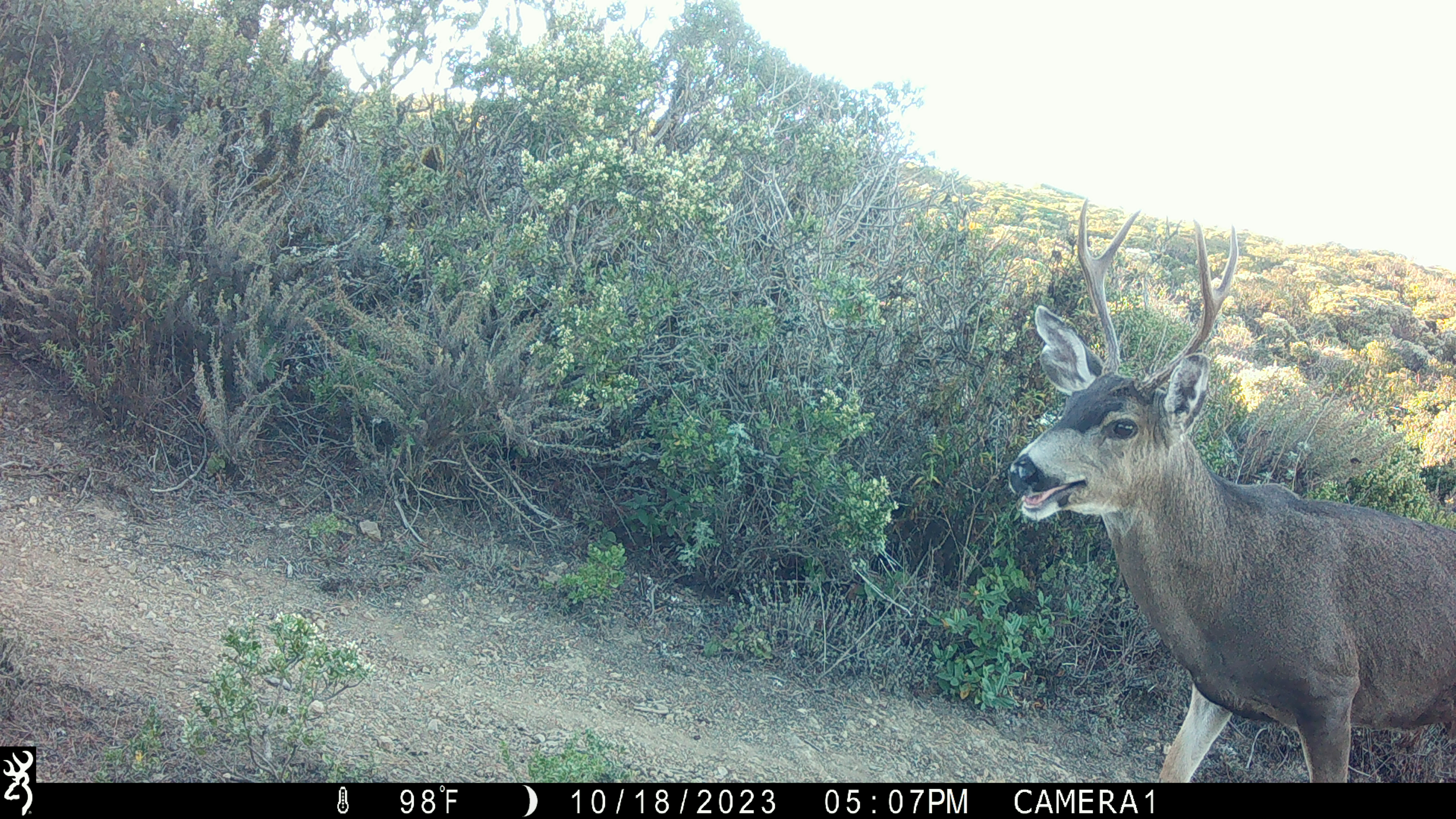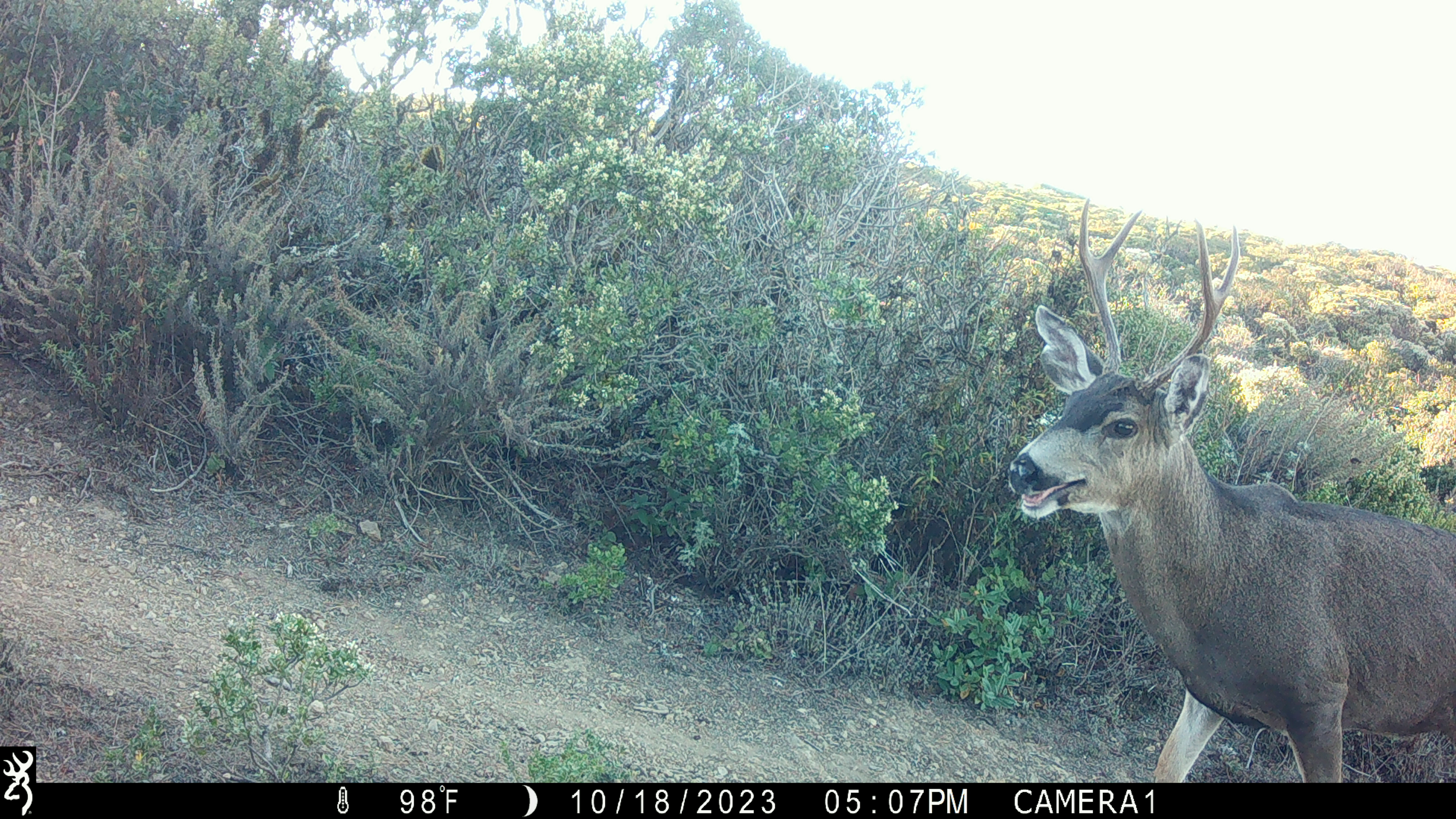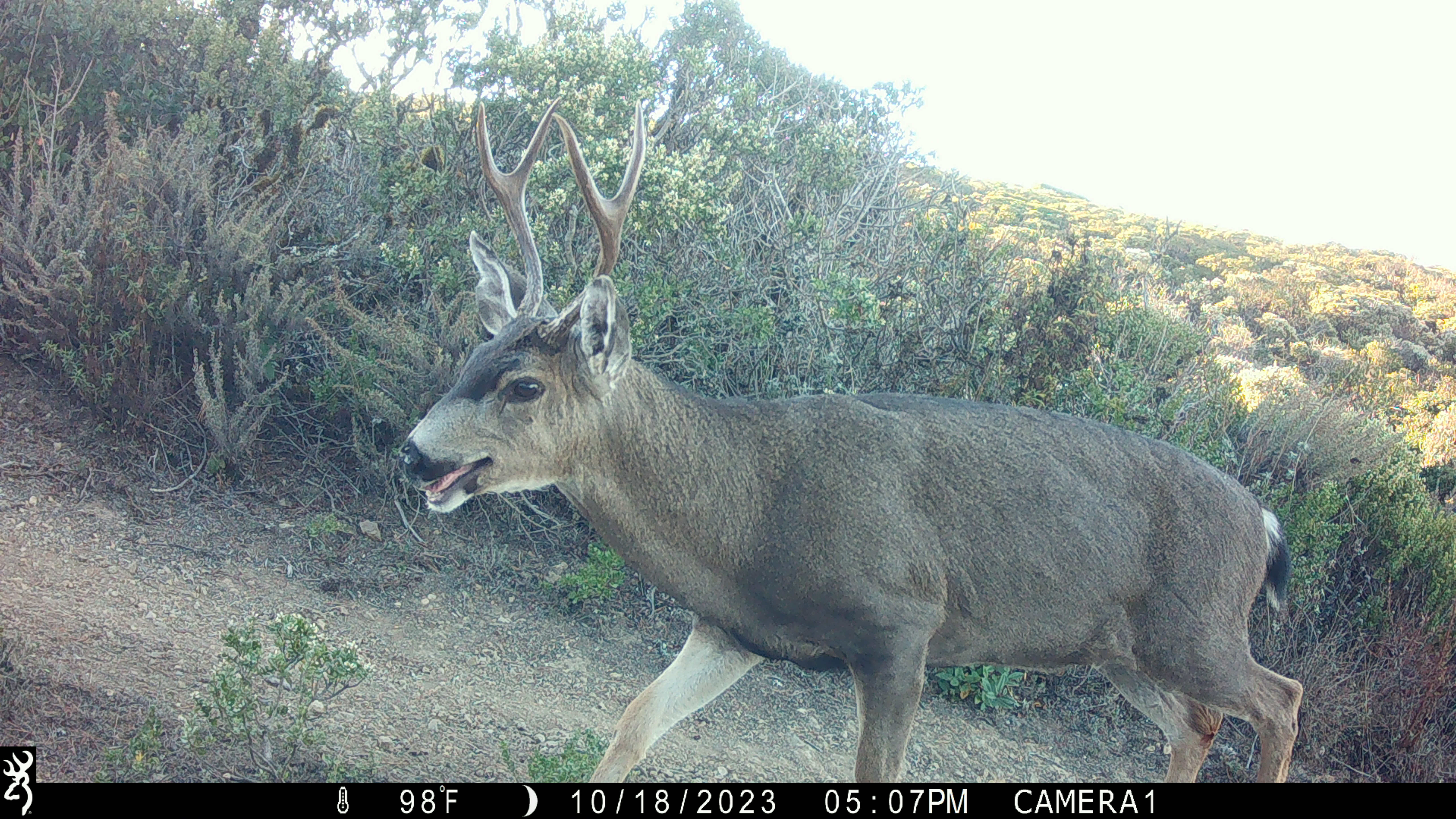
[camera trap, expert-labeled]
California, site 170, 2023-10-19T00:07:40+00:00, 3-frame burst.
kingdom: Animalia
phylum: Chordata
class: Mammalia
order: Artiodactyla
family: Cervidae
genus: Odocoileus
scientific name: Odocoileus hemionus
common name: mule deer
Mule deer (Odocoileus hemionus).